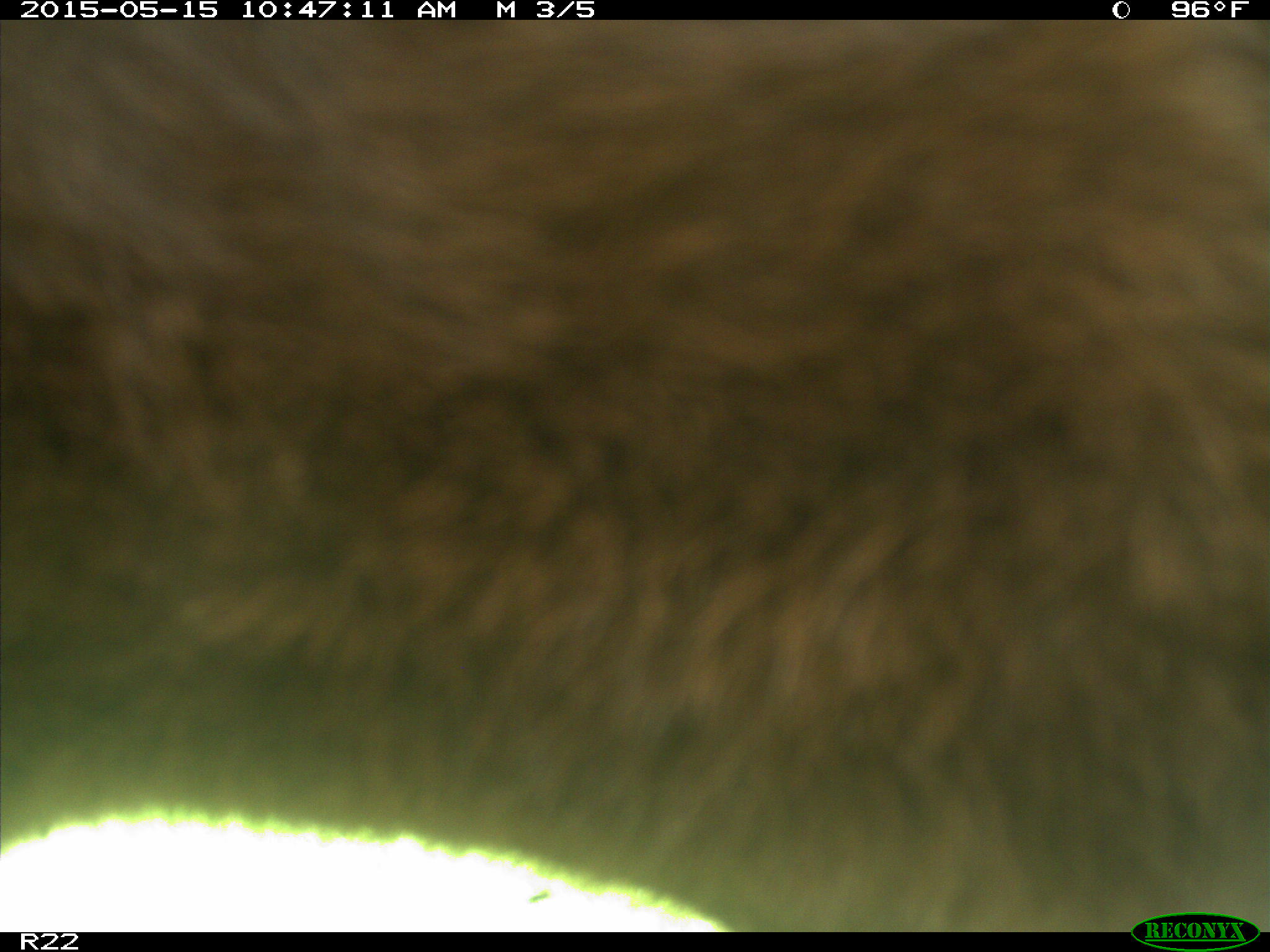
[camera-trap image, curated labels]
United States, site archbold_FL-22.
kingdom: Animalia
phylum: Chordata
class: Mammalia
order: Artiodactyla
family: Bovidae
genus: Bos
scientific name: Bos taurus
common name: domestic cow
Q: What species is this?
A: Bos taurus (domestic cow).